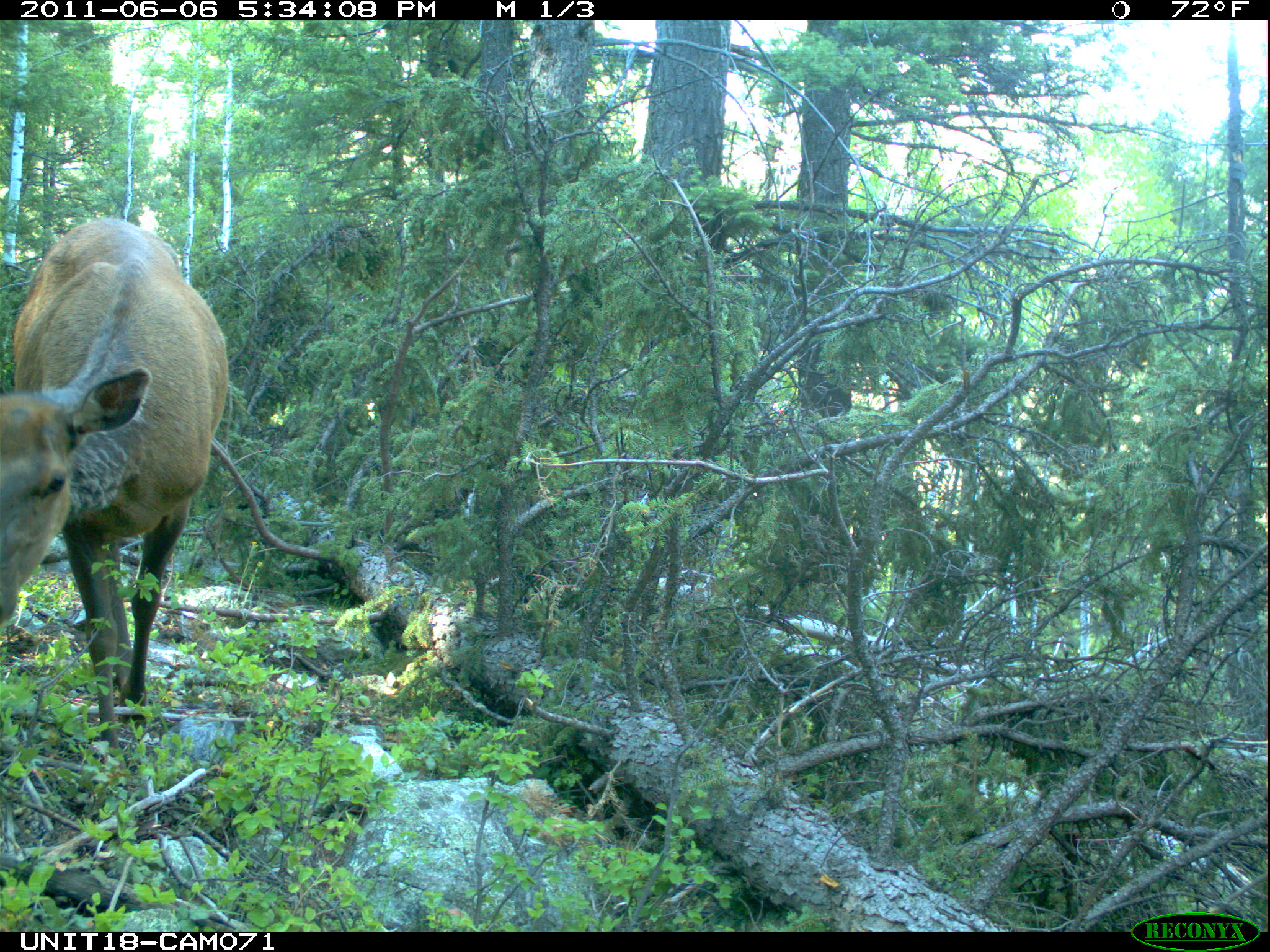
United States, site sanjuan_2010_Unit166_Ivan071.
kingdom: Animalia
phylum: Chordata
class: Mammalia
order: Artiodactyla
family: Cervidae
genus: Cervus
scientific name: Cervus elaphus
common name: red deer